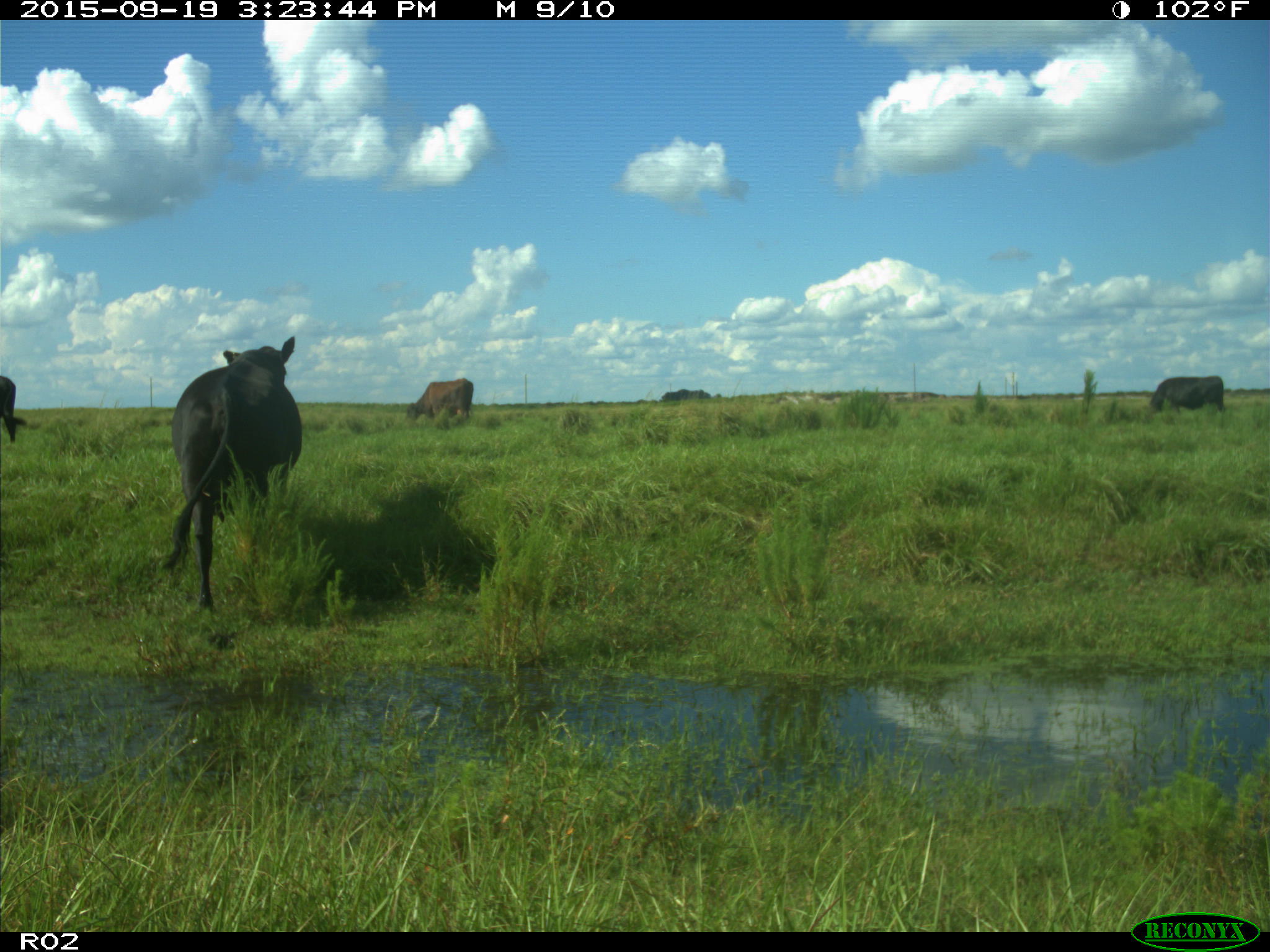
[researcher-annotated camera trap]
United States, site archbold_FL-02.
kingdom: Animalia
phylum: Chordata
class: Mammalia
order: Artiodactyla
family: Bovidae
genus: Bos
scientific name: Bos taurus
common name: domestic cow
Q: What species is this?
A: Bos taurus (domestic cow).